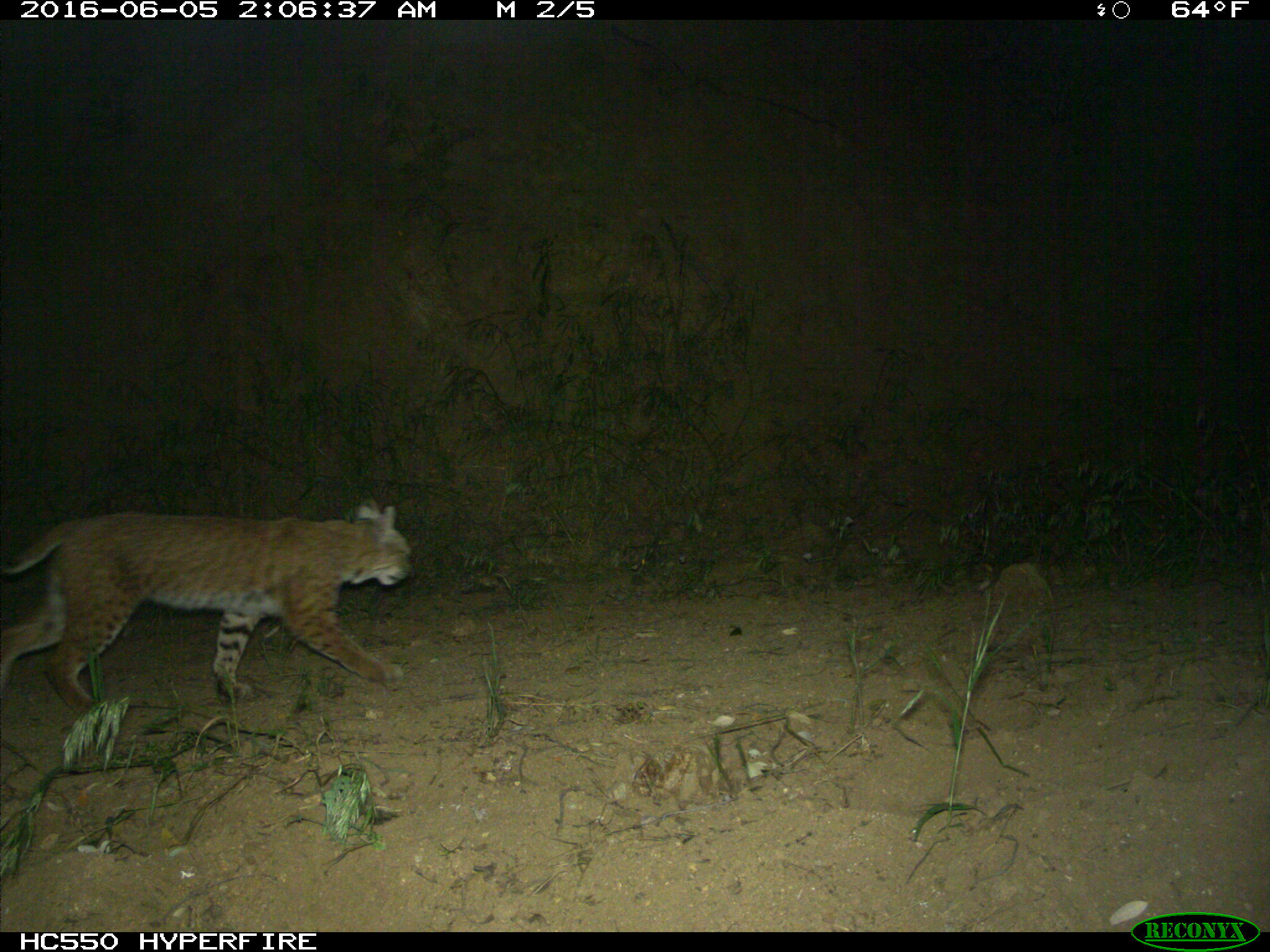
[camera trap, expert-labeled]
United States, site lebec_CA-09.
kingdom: Animalia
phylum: Chordata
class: Mammalia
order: Carnivora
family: Felidae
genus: Lynx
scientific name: Lynx rufus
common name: bobcat